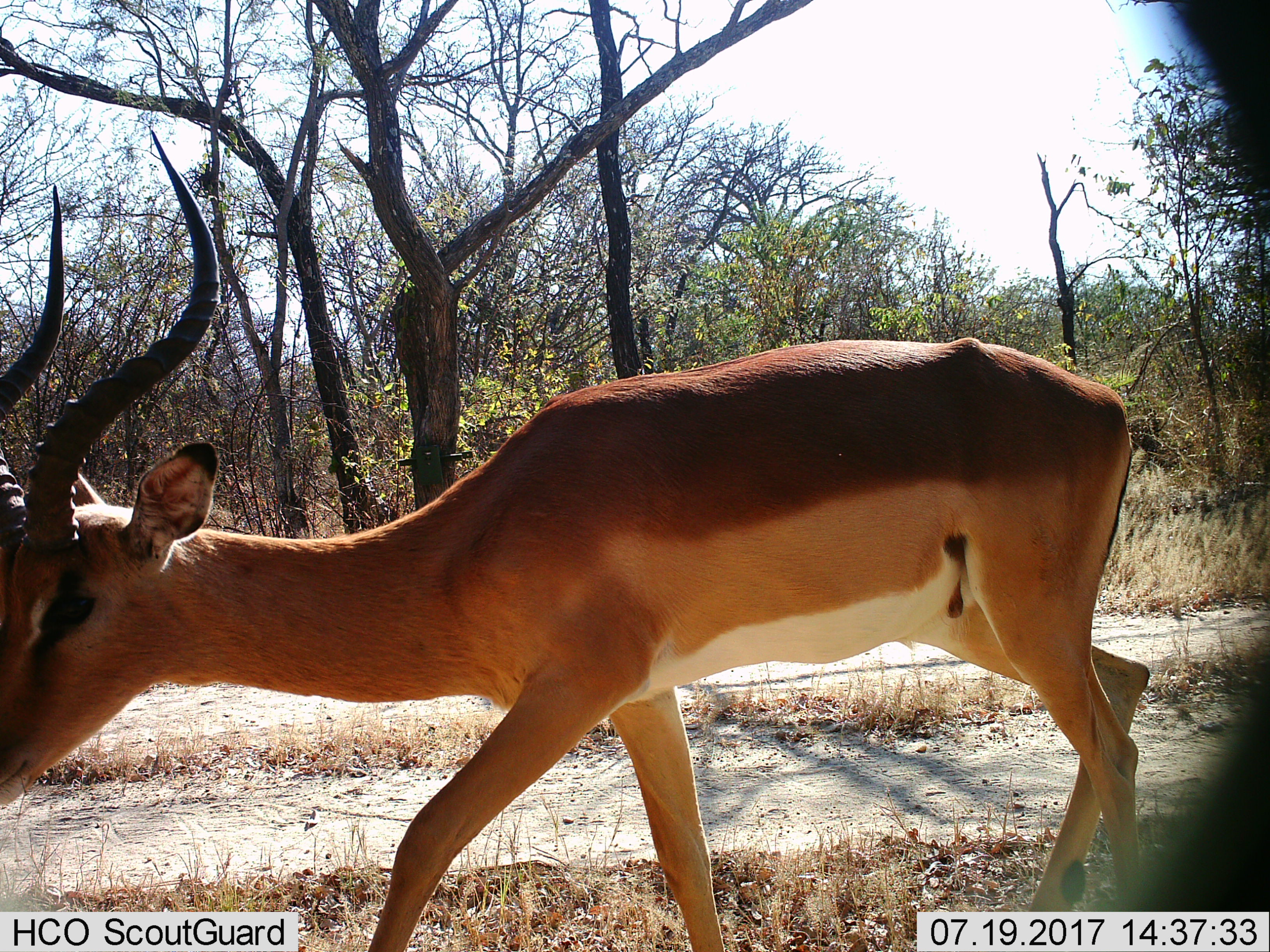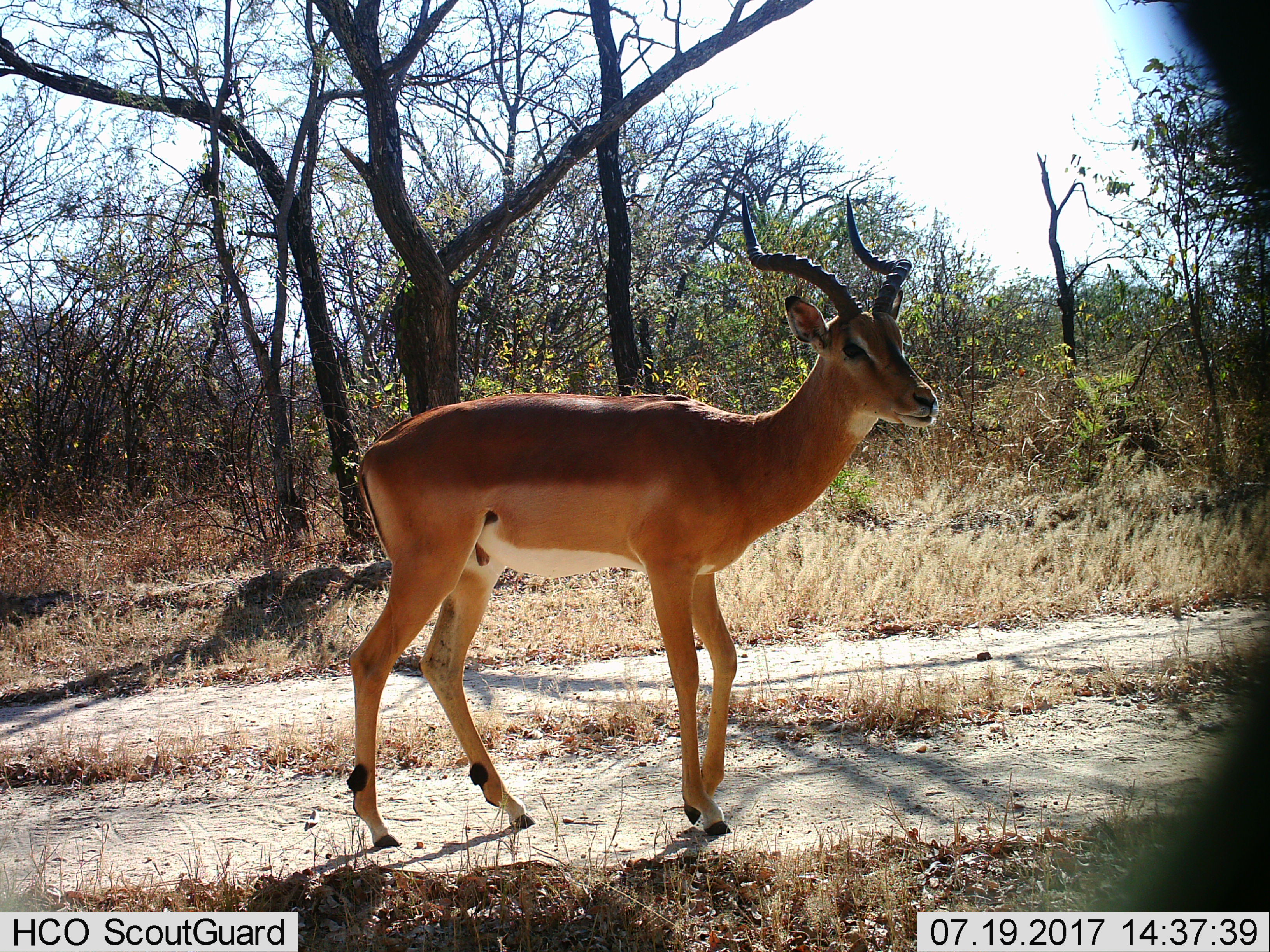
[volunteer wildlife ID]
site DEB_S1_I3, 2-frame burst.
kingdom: Animalia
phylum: Chordata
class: Mammalia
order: Artiodactyla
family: Bovidae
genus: Aepyceros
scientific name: Aepyceros melampus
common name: impala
Impala (Aepyceros melampus), count 1. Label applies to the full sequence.